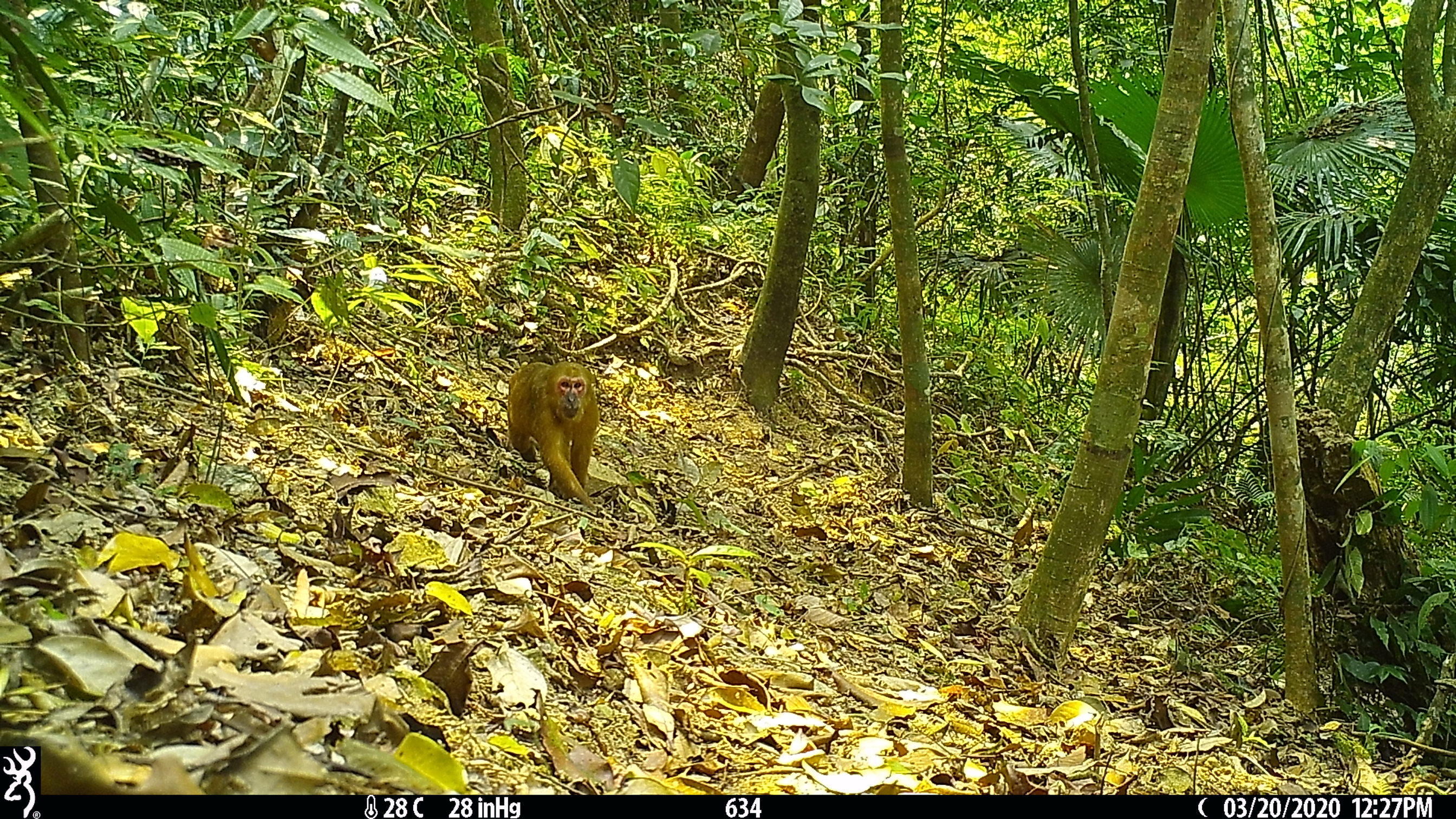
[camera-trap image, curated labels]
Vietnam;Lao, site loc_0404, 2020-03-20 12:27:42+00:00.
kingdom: Animalia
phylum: Chordata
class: Mammalia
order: Primates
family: Cercopithecidae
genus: Macaca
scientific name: Macaca arctoides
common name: stump-tailed macaque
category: stump tailed macaque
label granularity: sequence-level